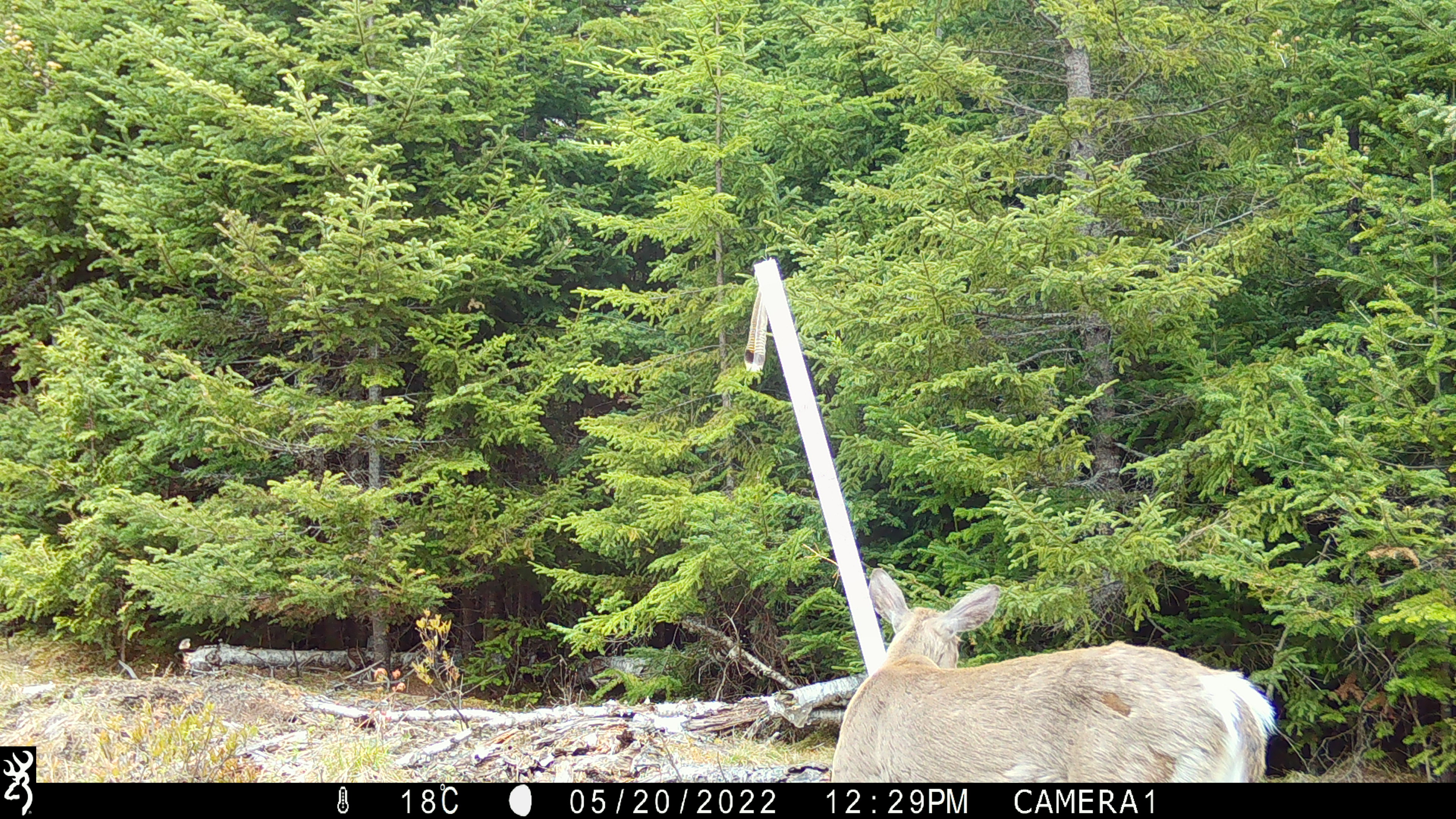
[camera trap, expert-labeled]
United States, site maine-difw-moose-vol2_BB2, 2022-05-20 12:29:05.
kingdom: Animalia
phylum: Chordata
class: Mammalia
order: Artiodactyla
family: Cervidae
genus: Odocoileus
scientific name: Odocoileus virginianus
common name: white-tailed deer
White-tailed deer (Odocoileus virginianus).